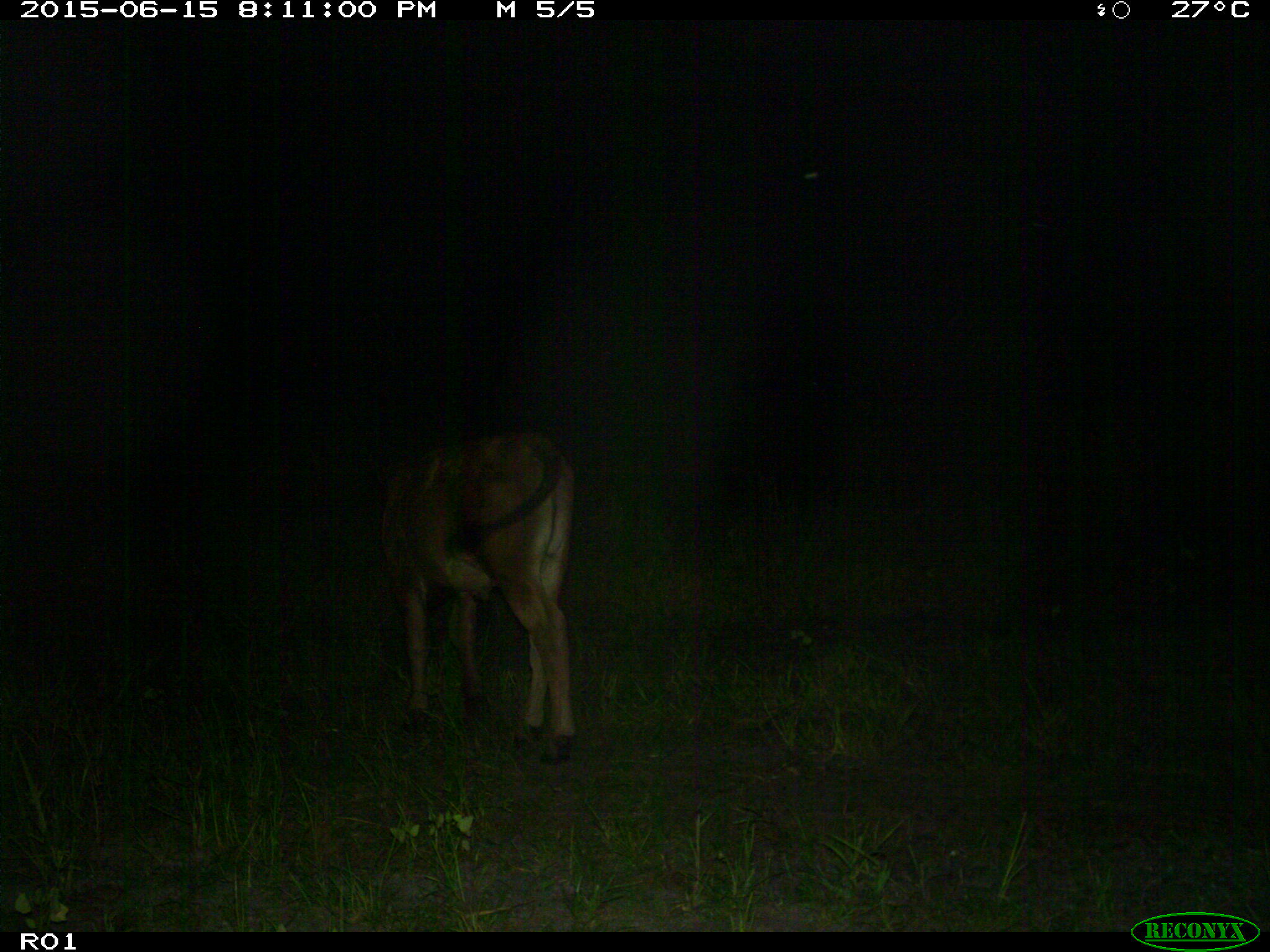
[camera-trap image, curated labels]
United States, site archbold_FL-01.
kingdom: Animalia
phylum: Chordata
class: Mammalia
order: Artiodactyla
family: Bovidae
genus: Bos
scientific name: Bos taurus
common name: domestic cow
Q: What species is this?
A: Bos taurus (domestic cow).